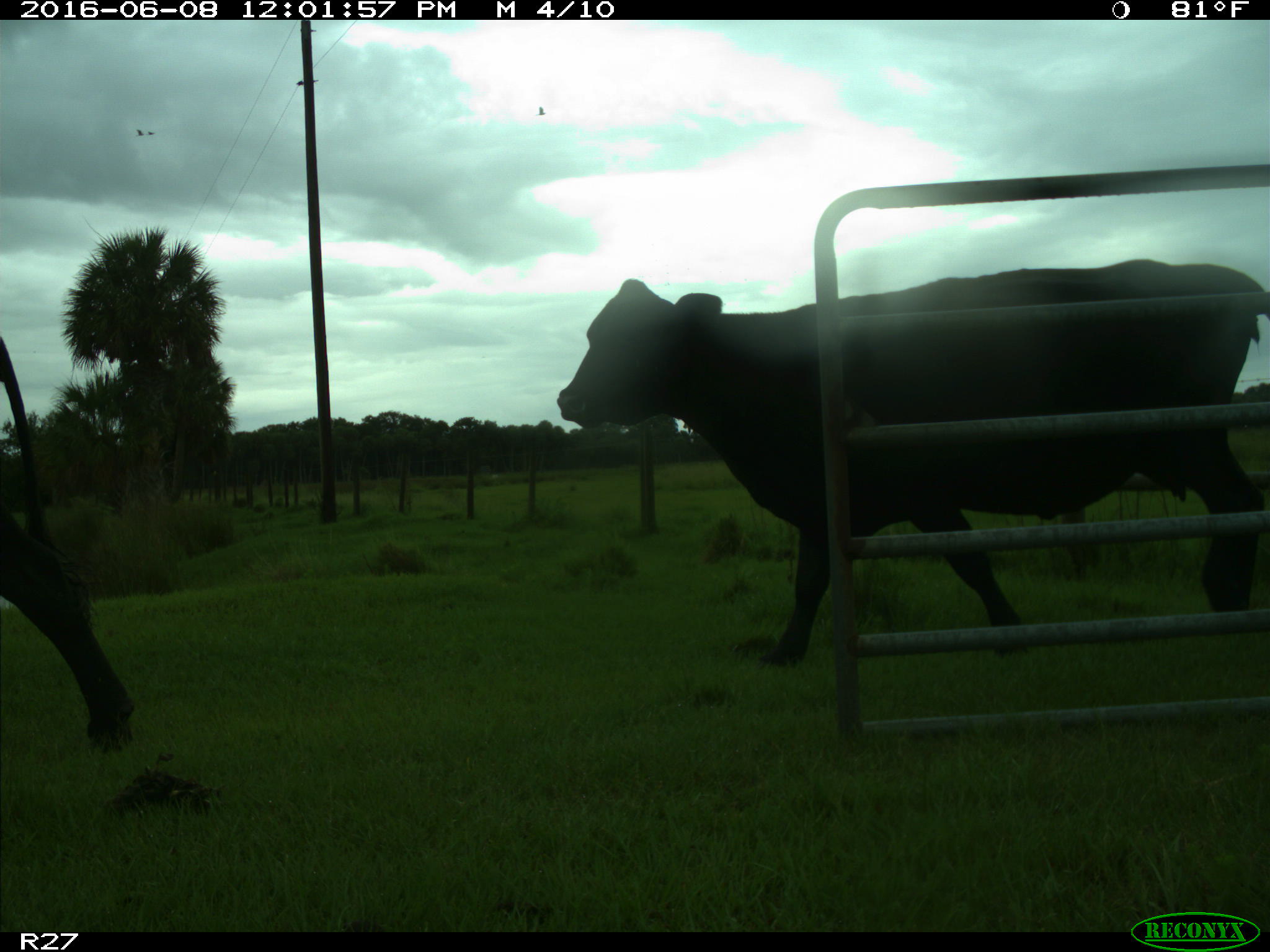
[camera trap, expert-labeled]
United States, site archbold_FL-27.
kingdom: Animalia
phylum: Chordata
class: Mammalia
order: Artiodactyla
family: Bovidae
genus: Bos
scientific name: Bos taurus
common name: domestic cow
Bos taurus (domestic cow).